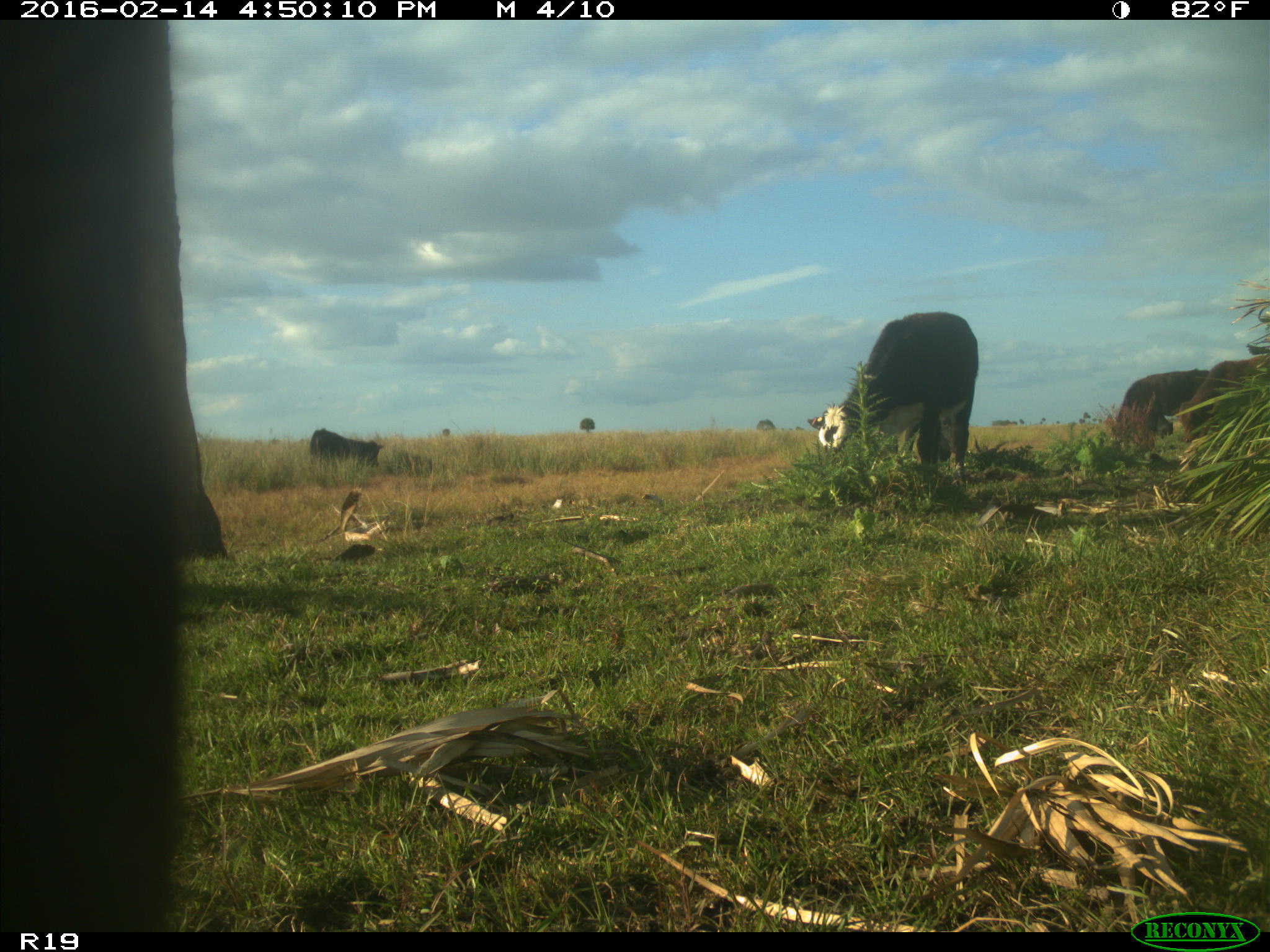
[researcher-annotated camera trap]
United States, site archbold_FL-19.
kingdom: Animalia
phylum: Chordata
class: Mammalia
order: Artiodactyla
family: Bovidae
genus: Bos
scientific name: Bos taurus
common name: domestic cow